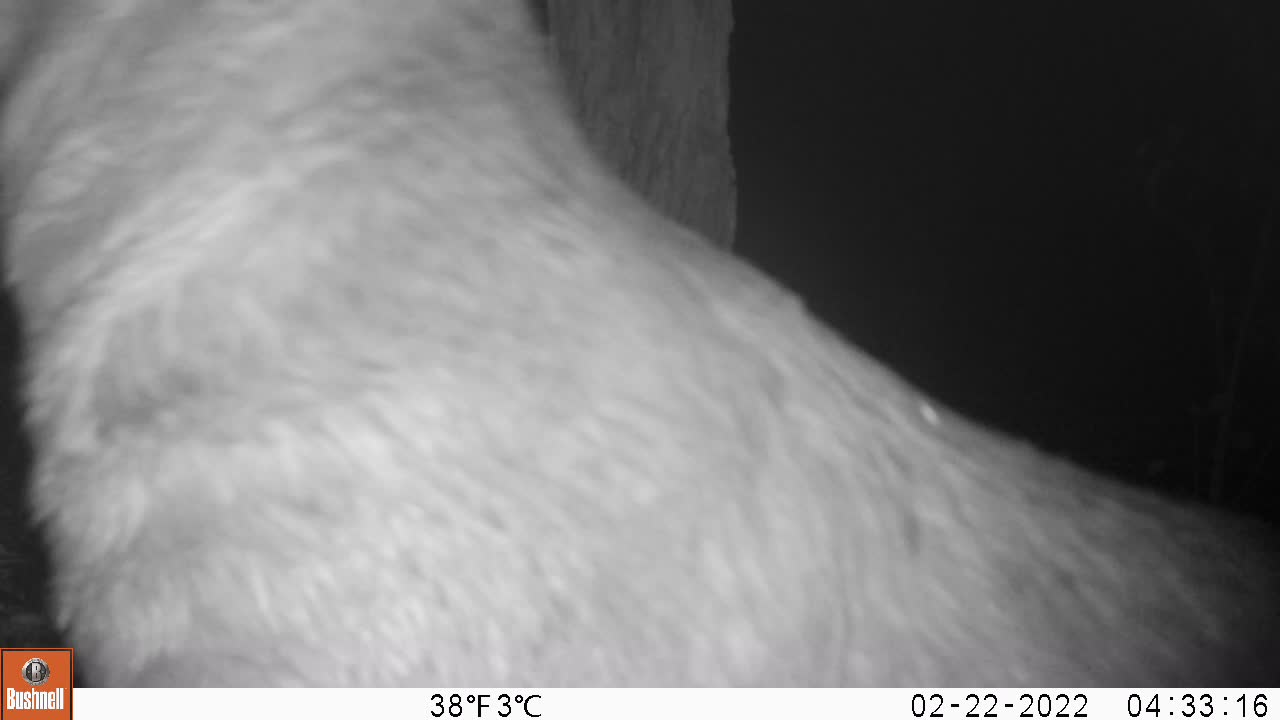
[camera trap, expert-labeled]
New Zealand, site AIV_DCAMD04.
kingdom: Animalia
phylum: Chordata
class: Mammalia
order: Carnivora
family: Otariidae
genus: Phocarctos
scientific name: Phocarctos hookeri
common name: new zealand sea lion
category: sealion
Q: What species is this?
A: Sealion (new zealand sea lion) (Phocarctos hookeri).